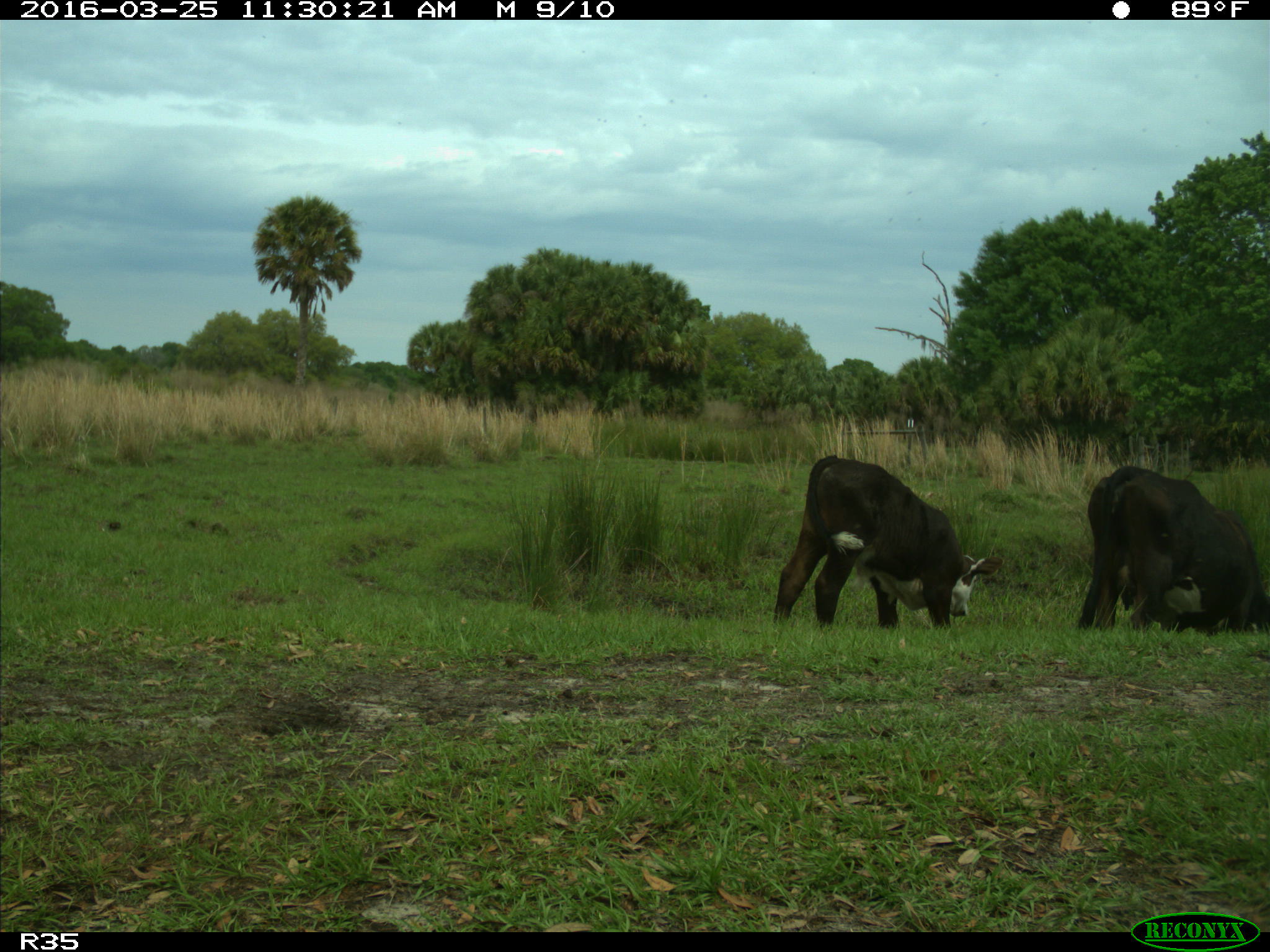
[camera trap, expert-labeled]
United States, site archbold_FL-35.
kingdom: Animalia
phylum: Chordata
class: Mammalia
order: Artiodactyla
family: Bovidae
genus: Bos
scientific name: Bos taurus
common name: domestic cow